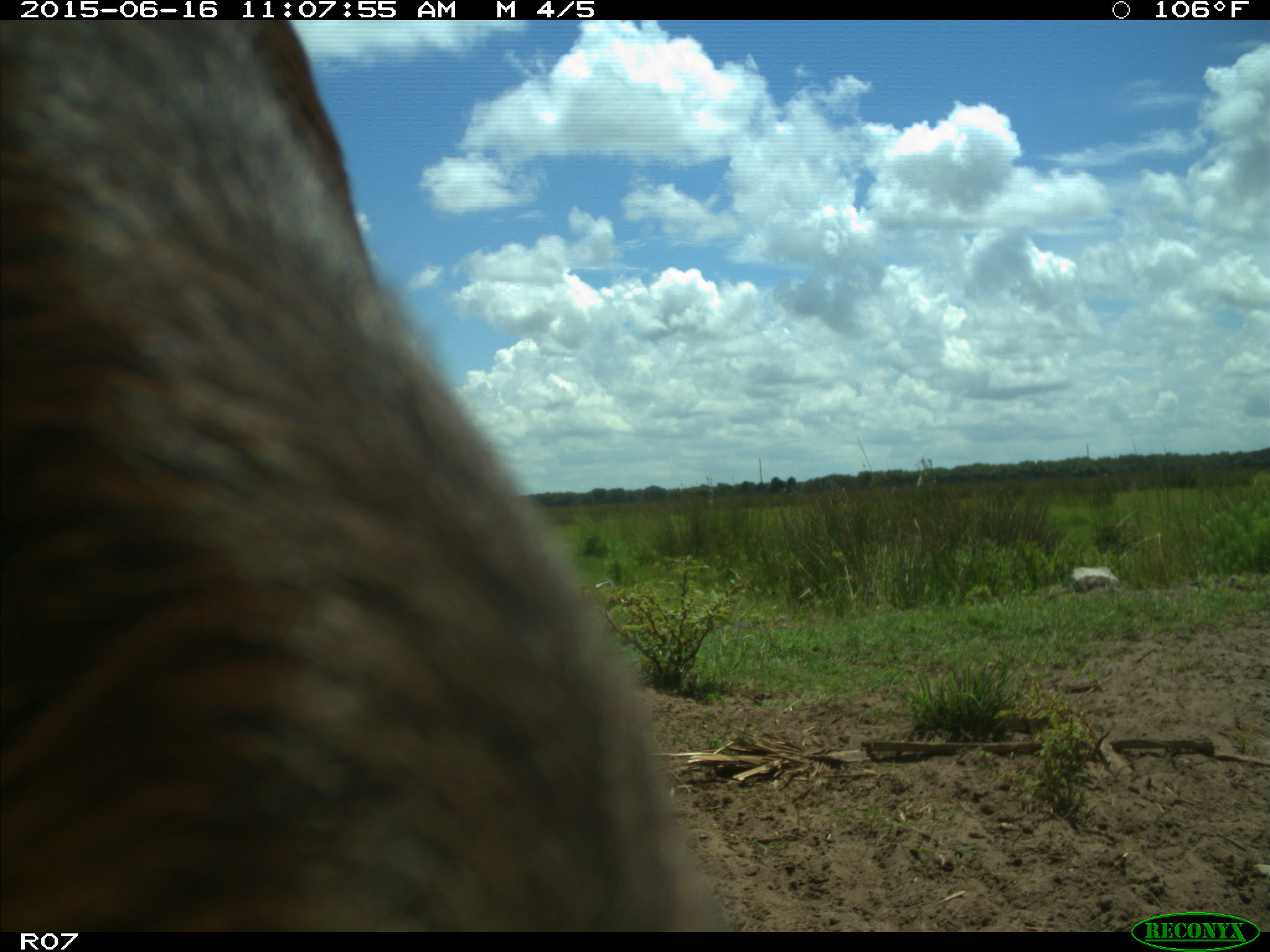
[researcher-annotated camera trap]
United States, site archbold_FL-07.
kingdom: Animalia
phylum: Chordata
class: Mammalia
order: Artiodactyla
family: Bovidae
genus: Bos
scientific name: Bos taurus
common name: domestic cow